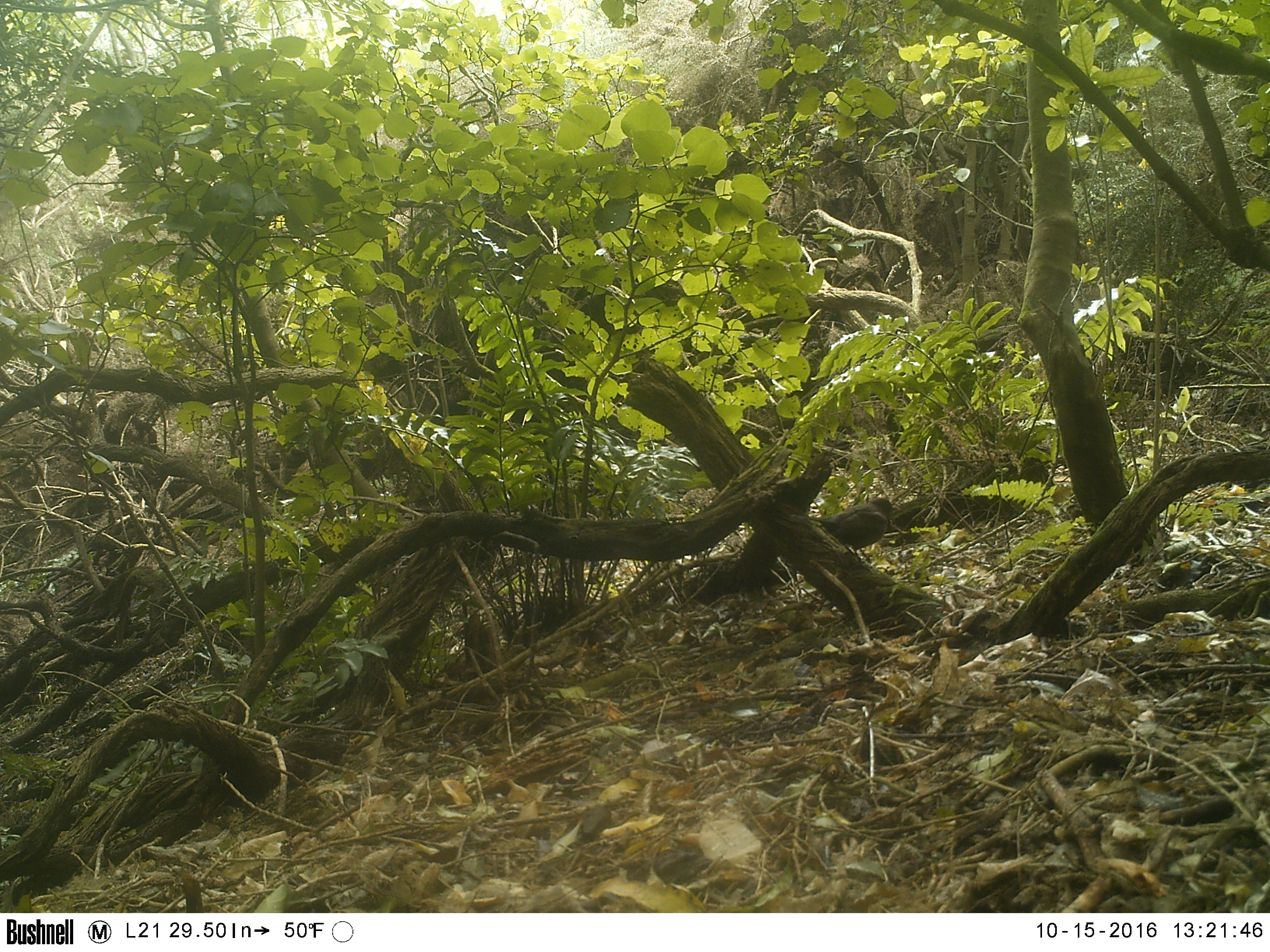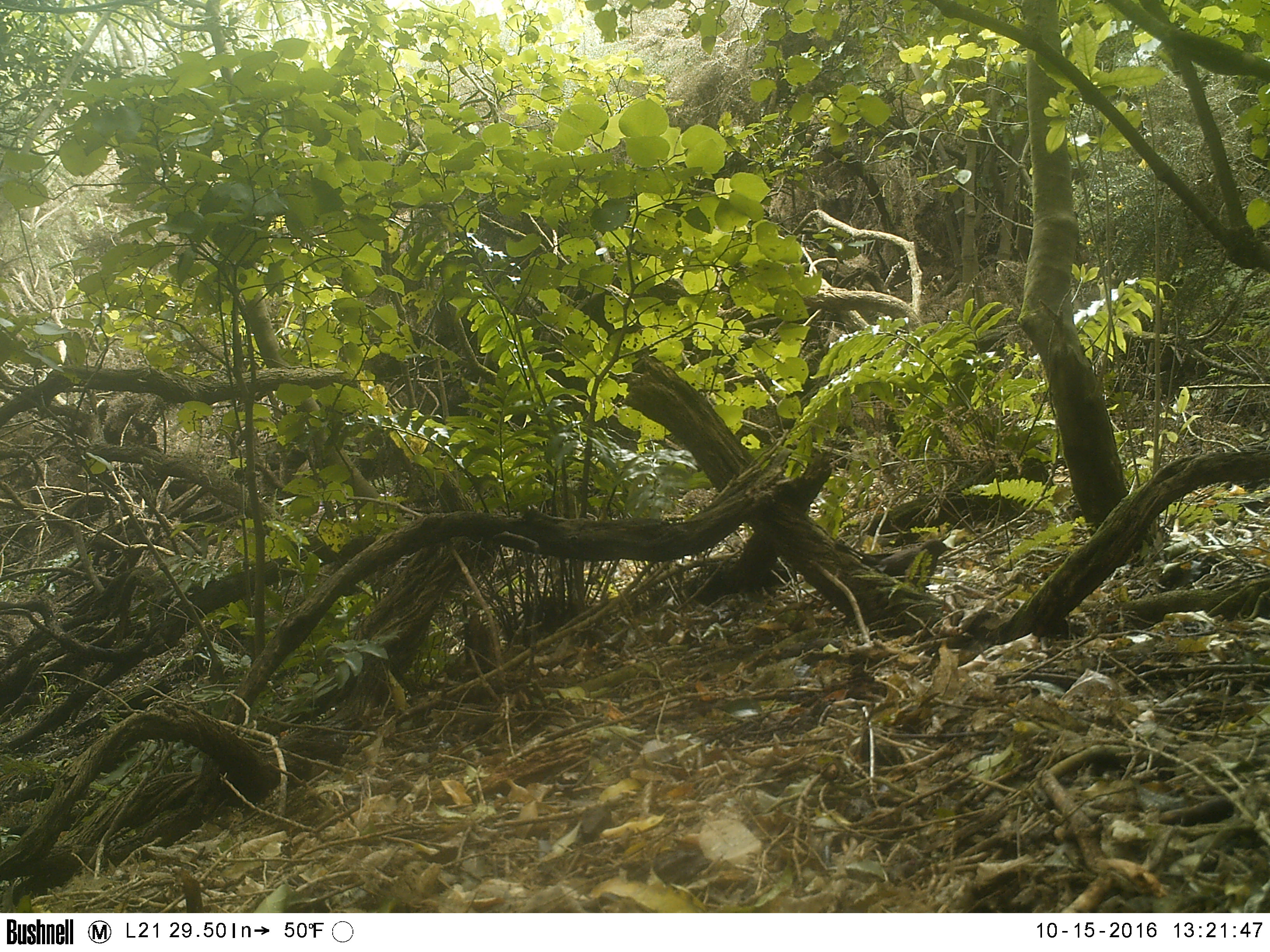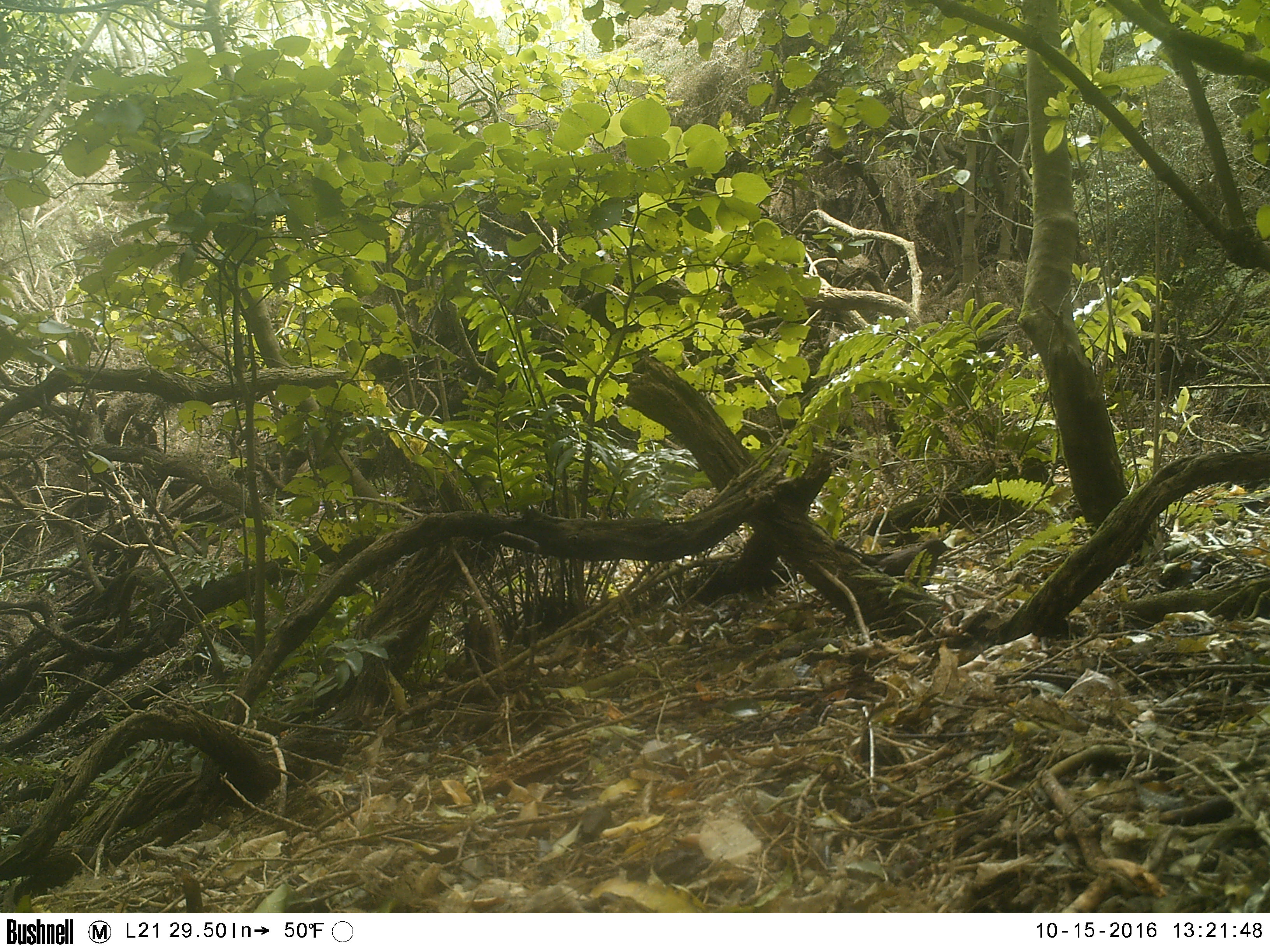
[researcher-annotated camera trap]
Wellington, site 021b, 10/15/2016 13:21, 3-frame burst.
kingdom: Animalia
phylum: Chordata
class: Aves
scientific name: Aves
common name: bird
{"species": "bird (Aves)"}